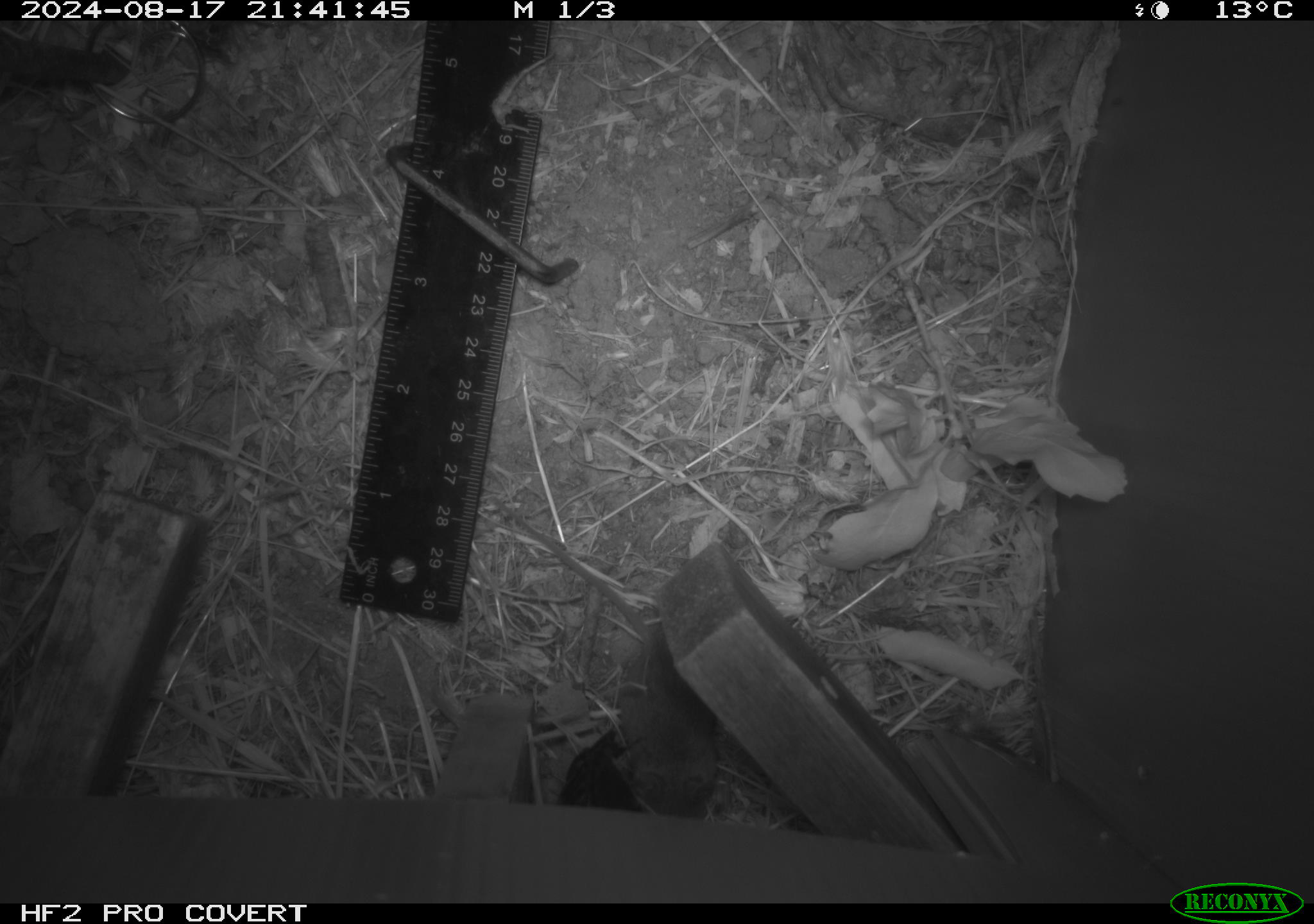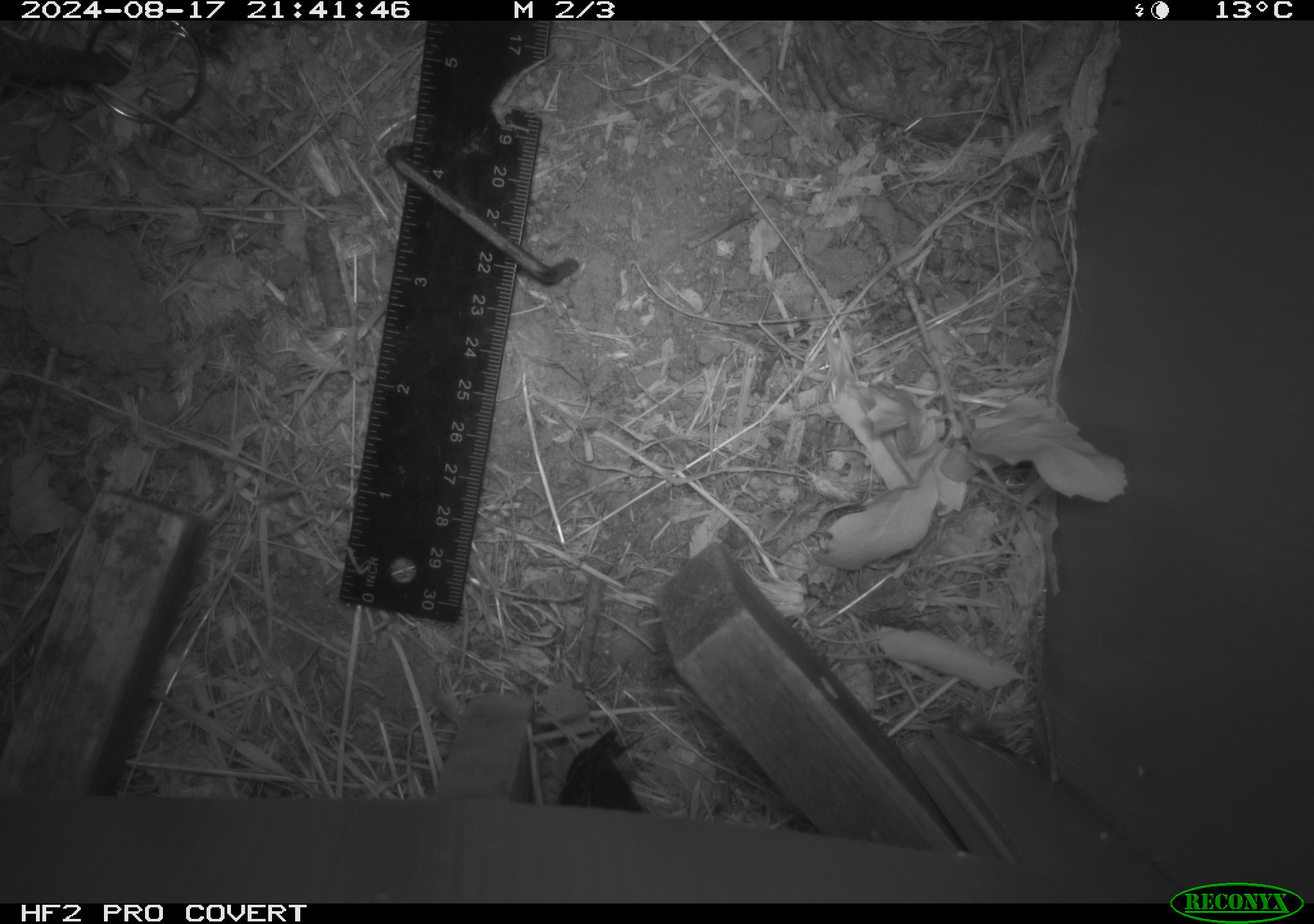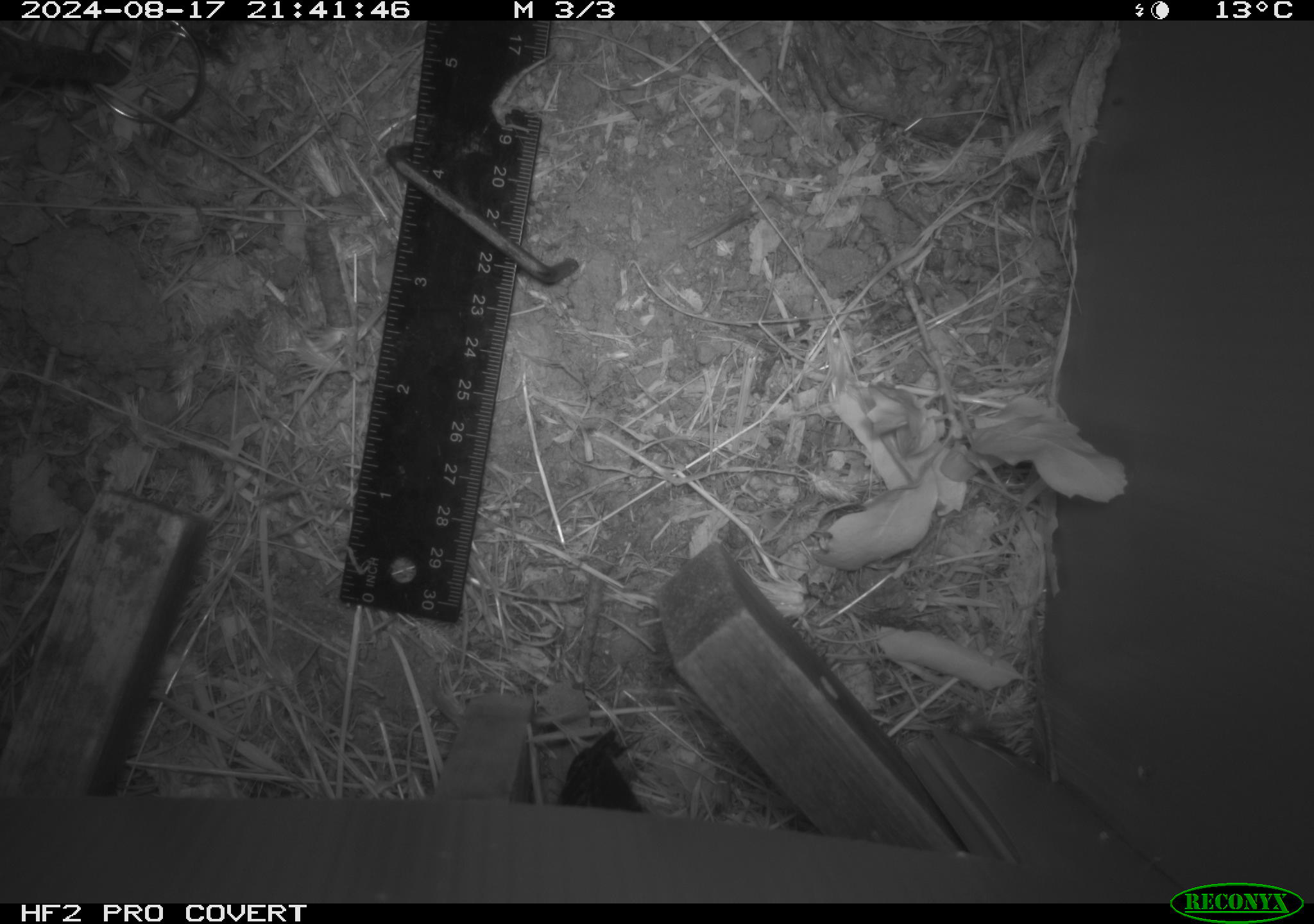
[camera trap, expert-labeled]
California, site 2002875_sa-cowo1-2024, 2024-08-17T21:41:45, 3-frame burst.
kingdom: Animalia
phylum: Chordata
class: Mammalia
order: Rodentia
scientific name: Rodentia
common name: mouse species